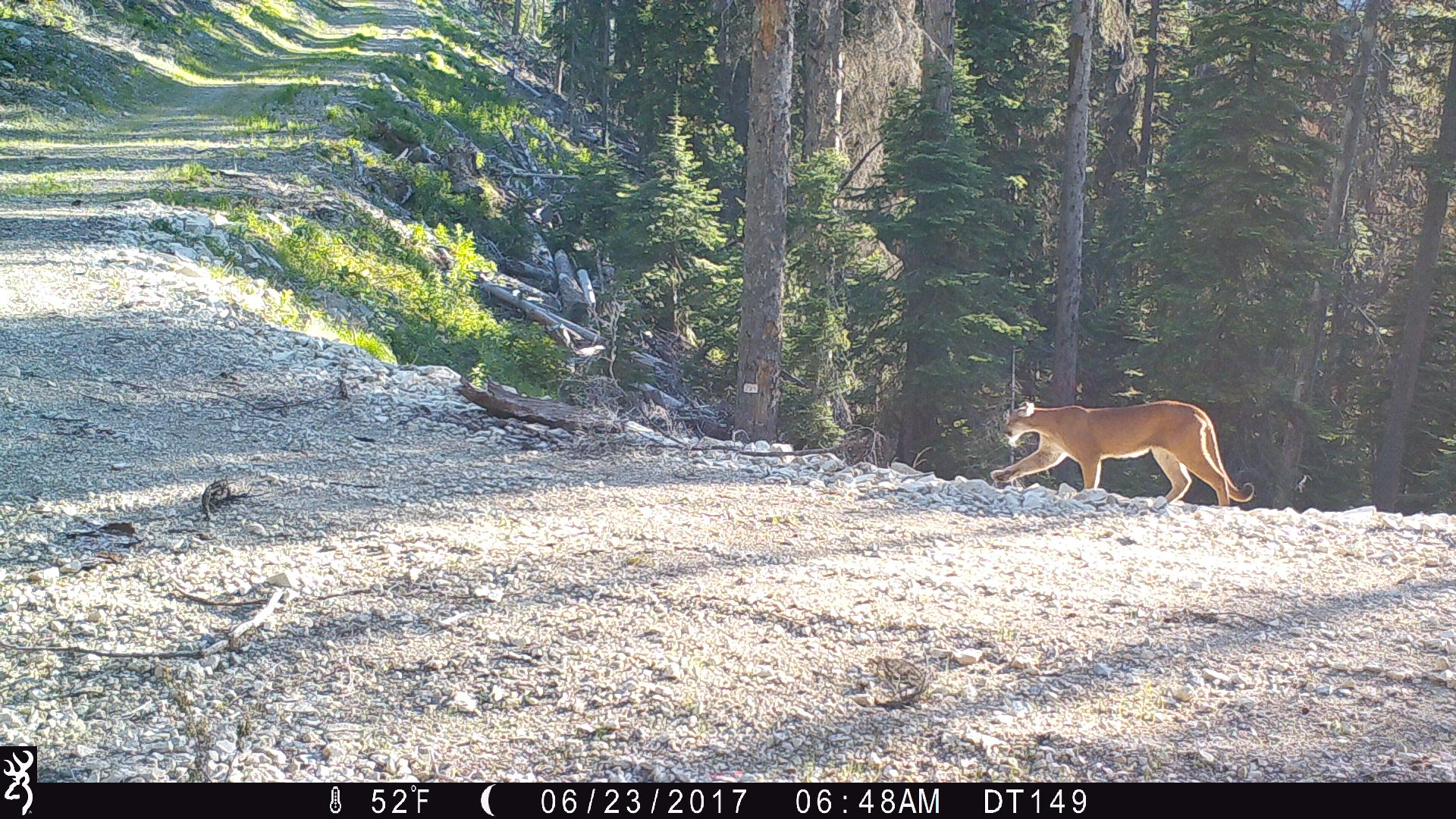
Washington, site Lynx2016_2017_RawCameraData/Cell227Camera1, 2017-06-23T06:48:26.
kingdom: Animalia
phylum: Chordata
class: Mammalia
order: Carnivora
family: Felidae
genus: Puma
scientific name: Puma concolor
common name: mountain lion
Puma concolor (mountain lion). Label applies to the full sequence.